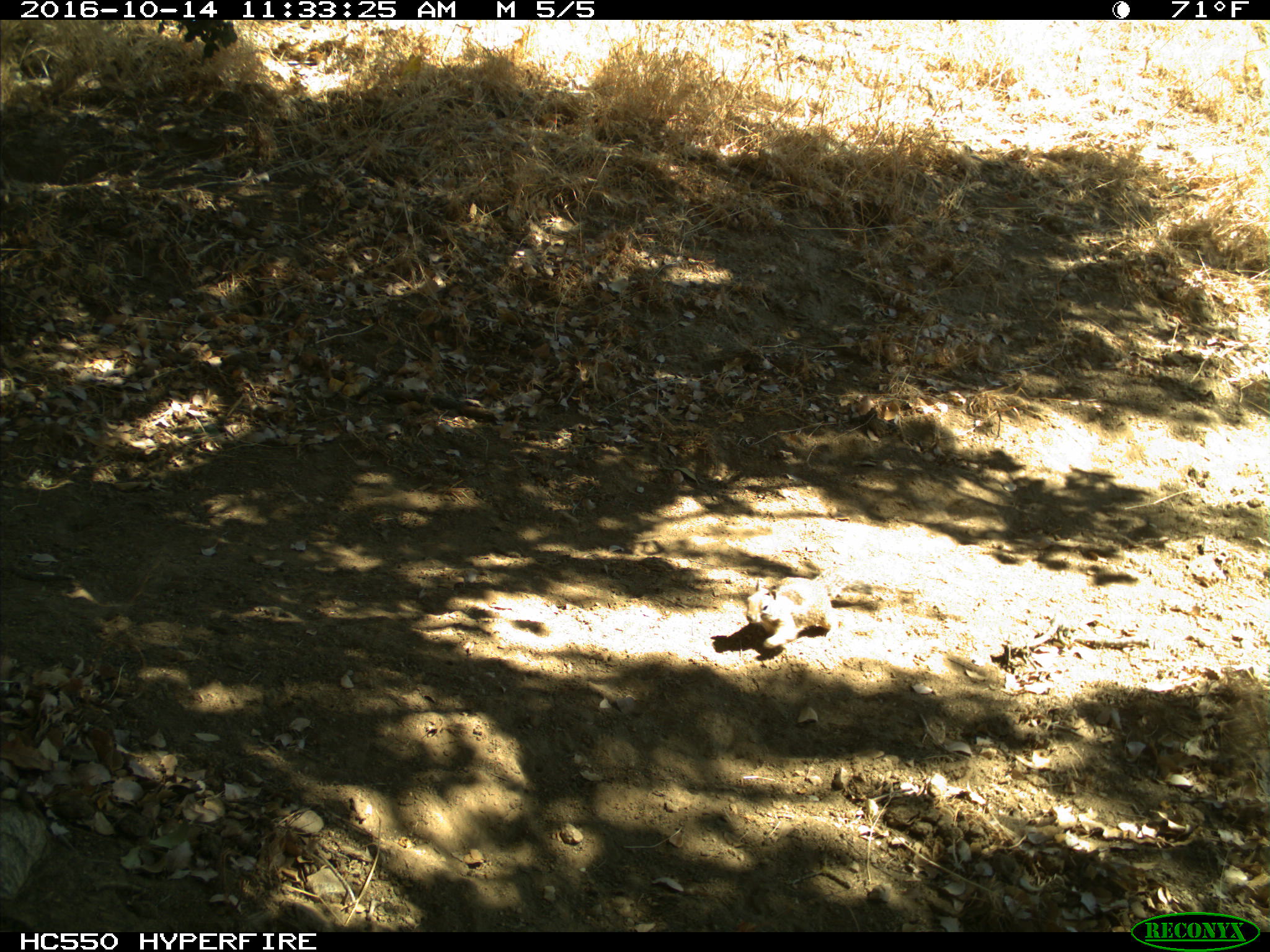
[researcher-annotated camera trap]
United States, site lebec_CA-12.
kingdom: Animalia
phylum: Chordata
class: Mammalia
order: Rodentia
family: Sciuridae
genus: Otospermophilus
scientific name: Otospermophilus beecheyi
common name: california ground squirrel